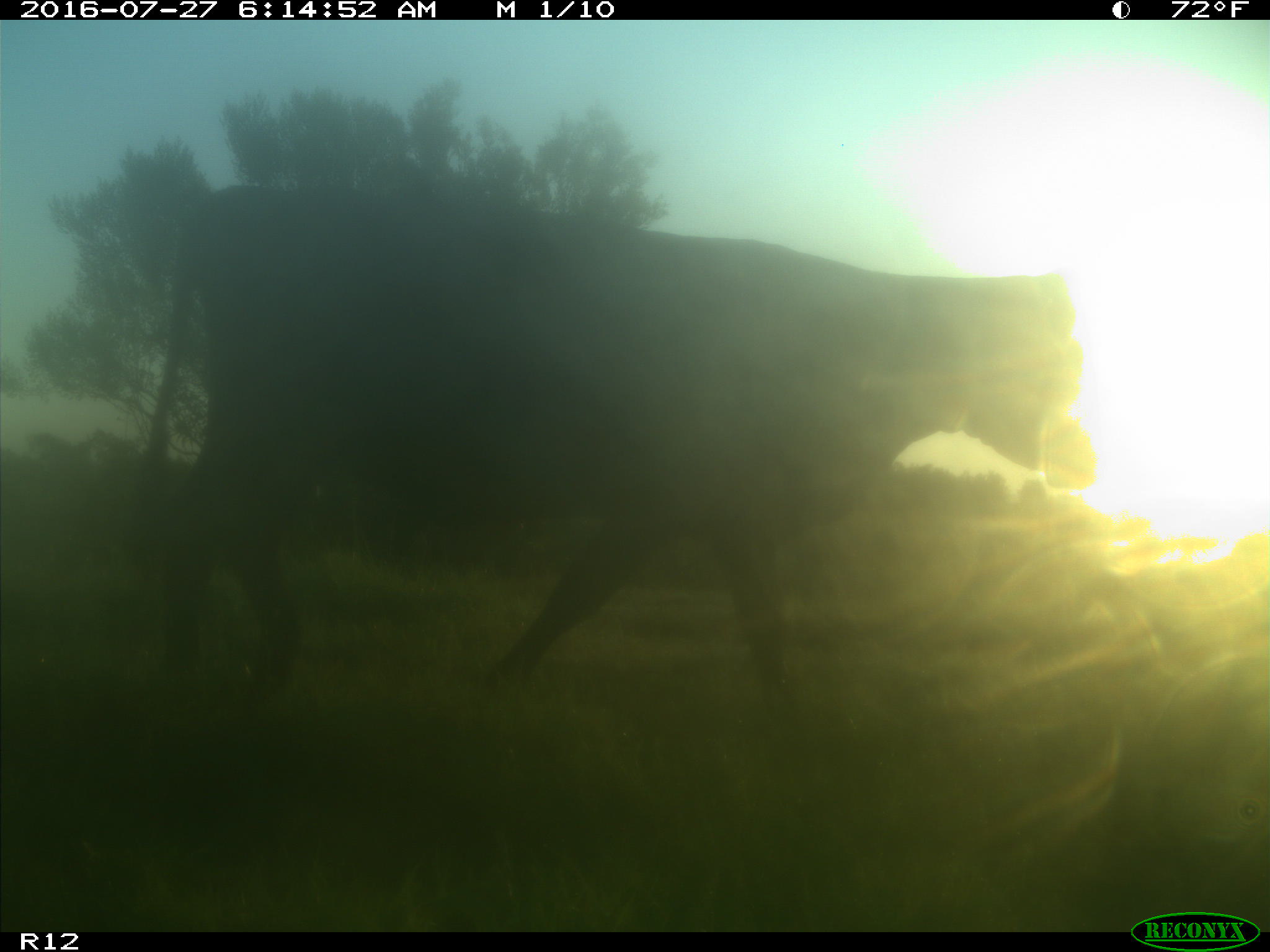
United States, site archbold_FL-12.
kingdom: Animalia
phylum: Chordata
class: Mammalia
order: Artiodactyla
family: Bovidae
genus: Bos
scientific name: Bos taurus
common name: domestic cow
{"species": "Bos taurus (domestic cow)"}